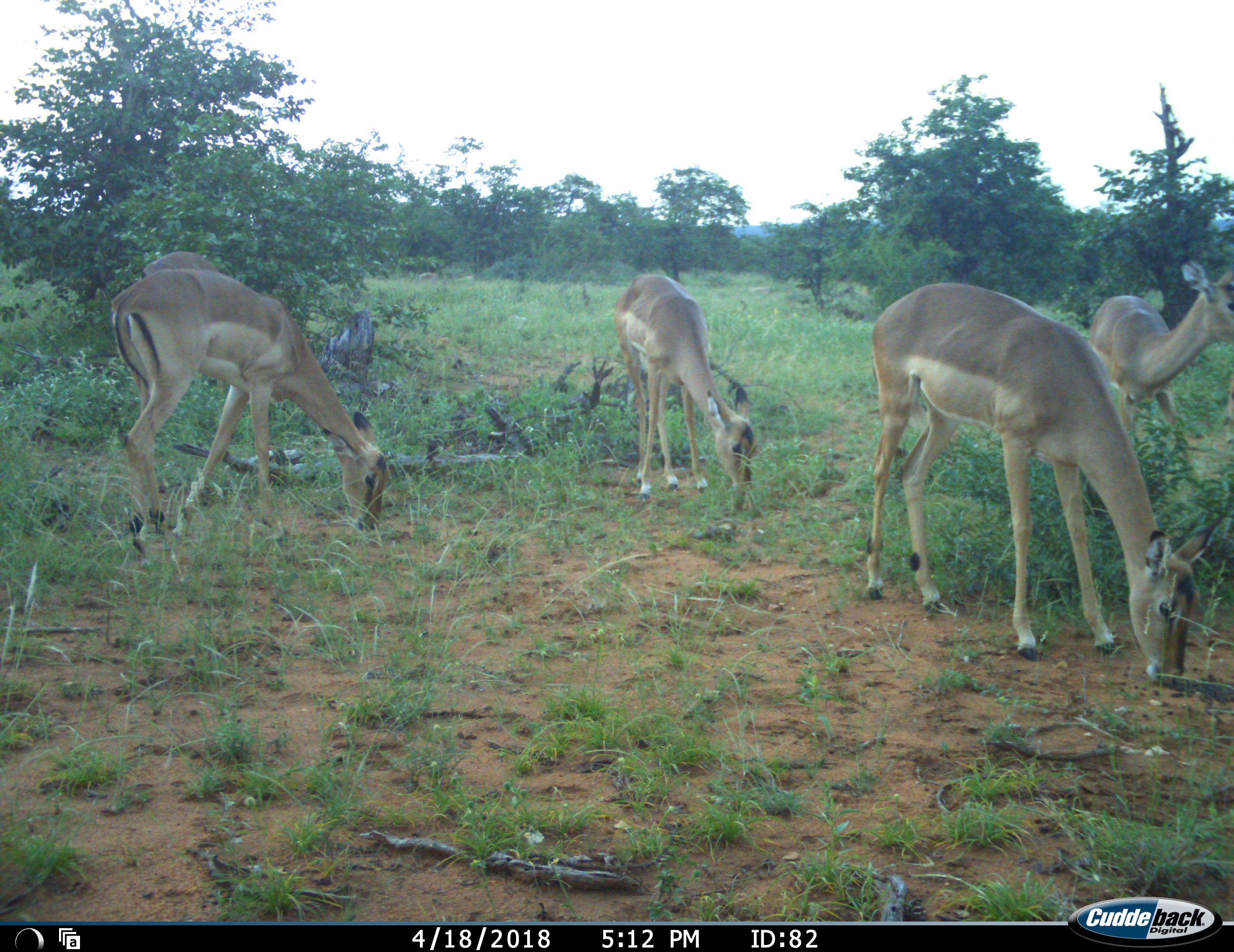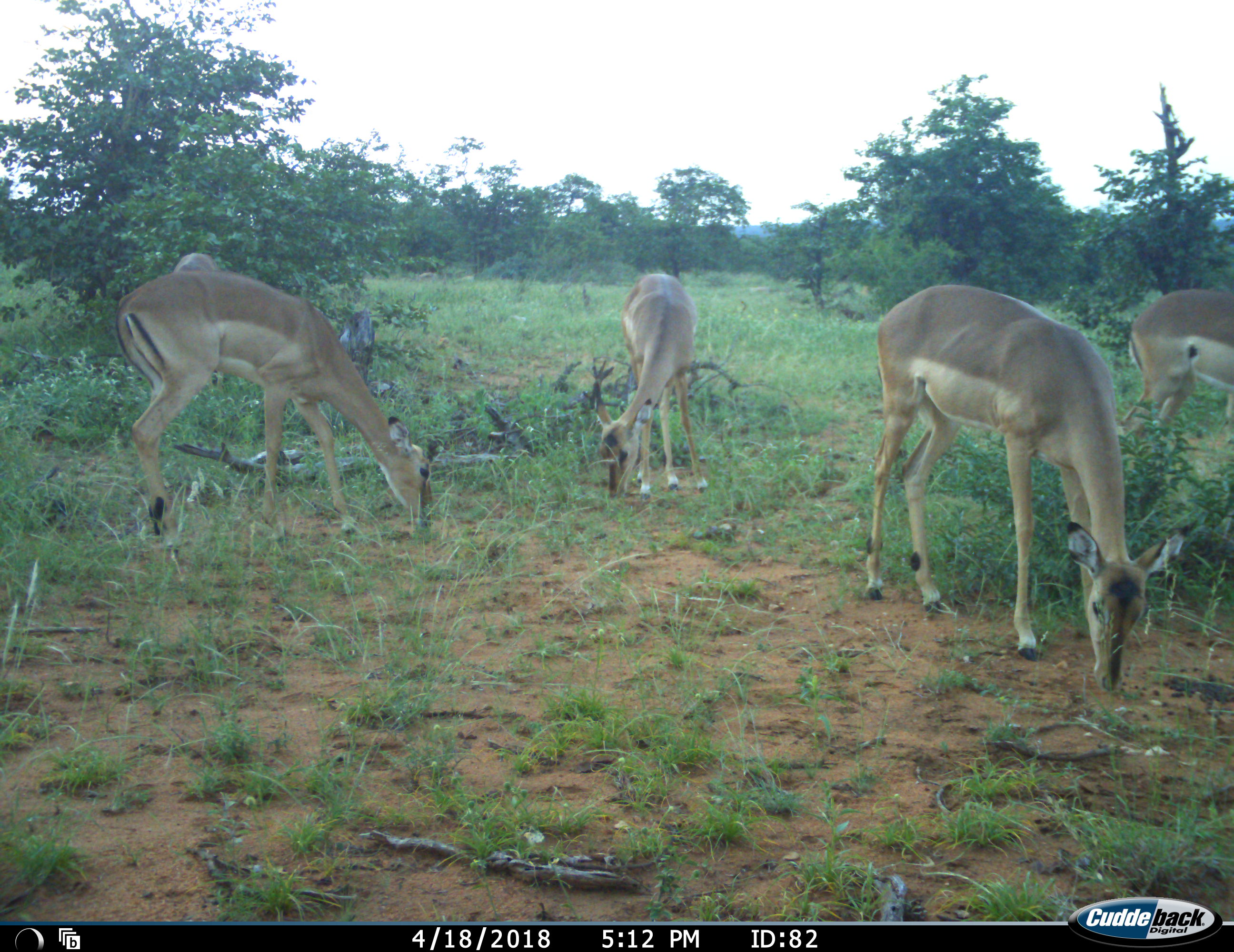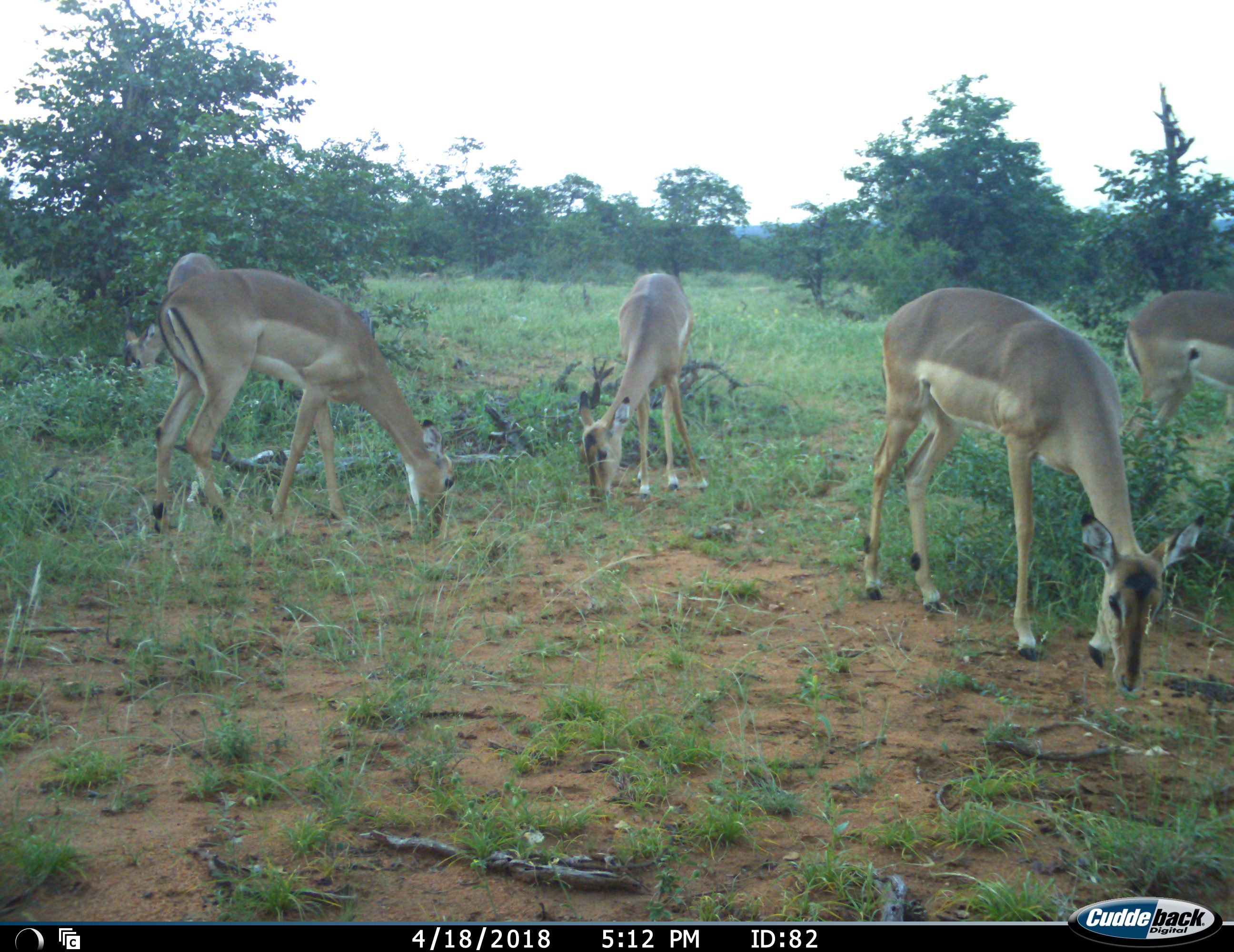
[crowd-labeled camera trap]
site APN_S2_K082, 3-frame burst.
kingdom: Animalia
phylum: Chordata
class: Mammalia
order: Artiodactyla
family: Bovidae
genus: Aepyceros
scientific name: Aepyceros melampus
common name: impala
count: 5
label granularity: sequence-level